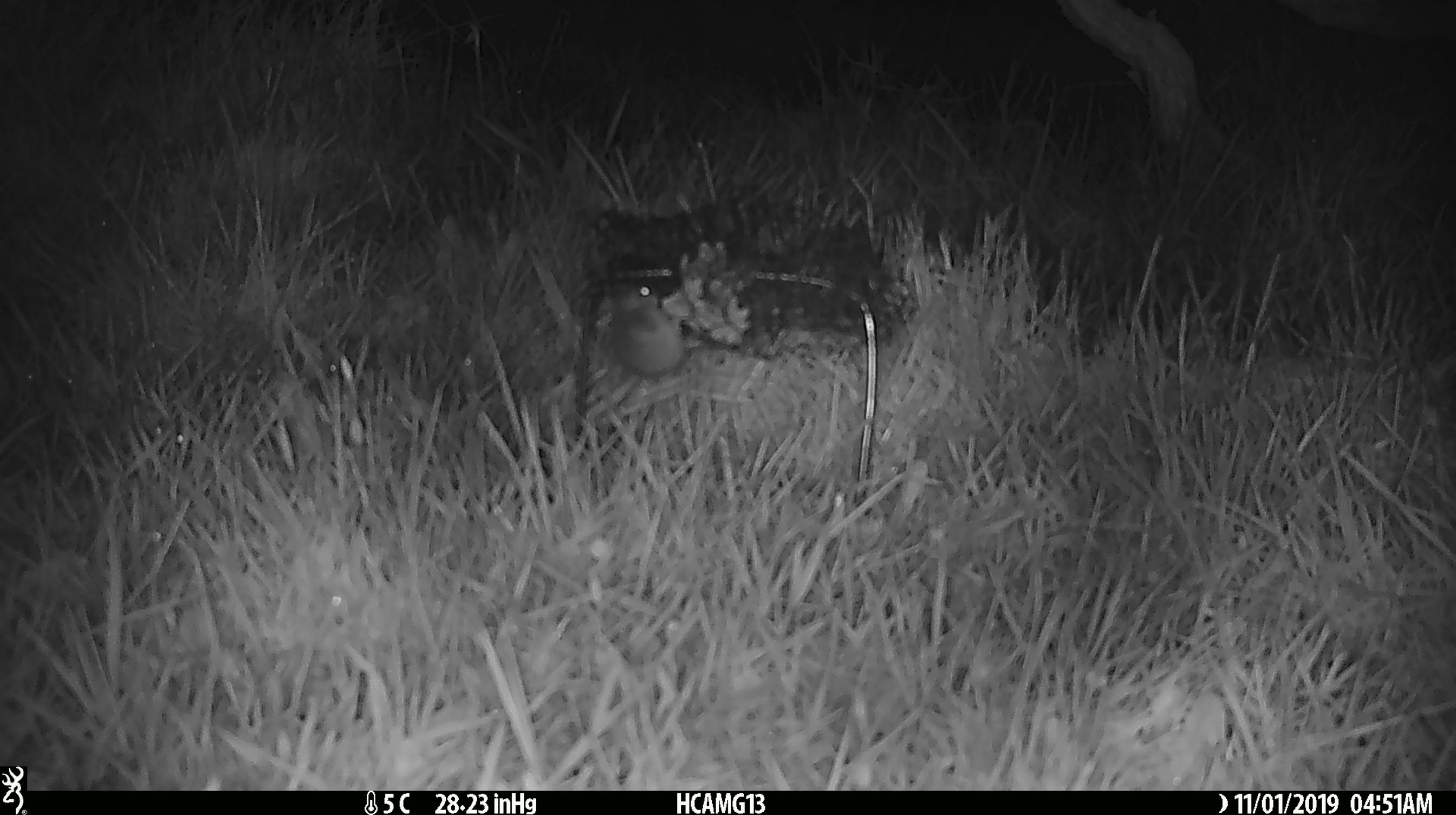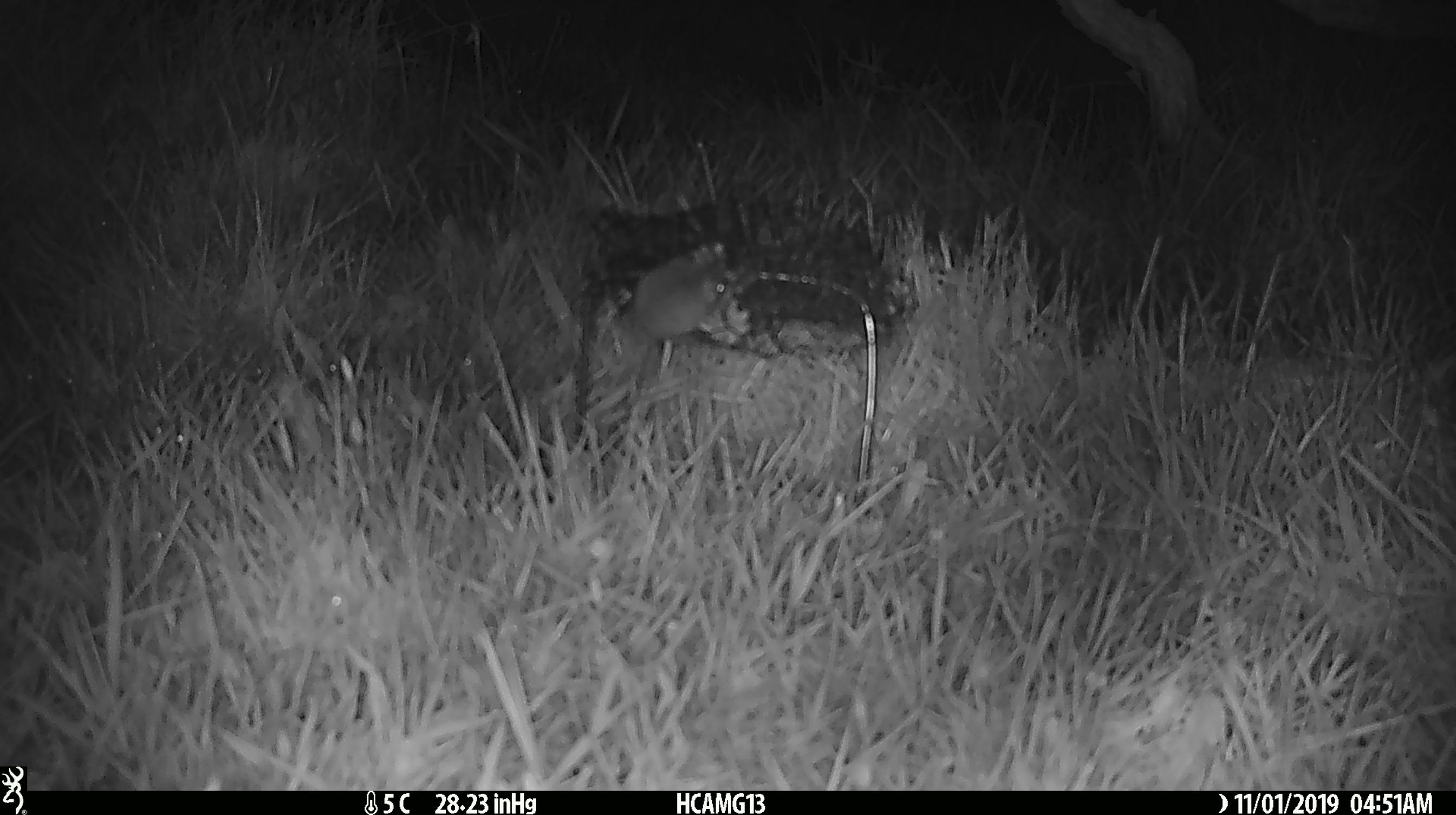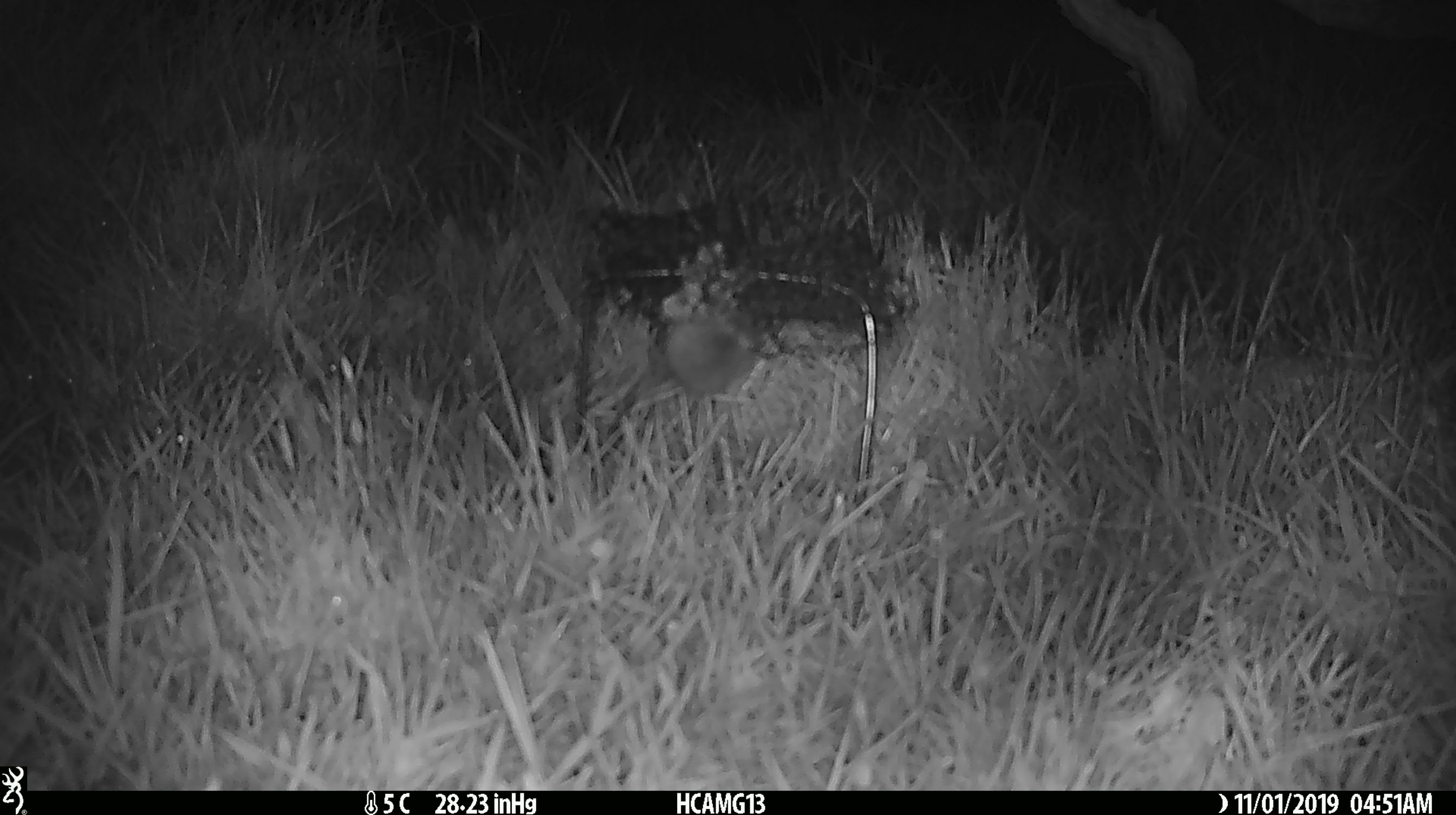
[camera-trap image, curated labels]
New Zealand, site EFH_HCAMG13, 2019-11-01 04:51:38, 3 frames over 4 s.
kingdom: Animalia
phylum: Chordata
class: Mammalia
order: Rodentia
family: Muridae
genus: Mus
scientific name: Mus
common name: mouse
Mouse (Mus).